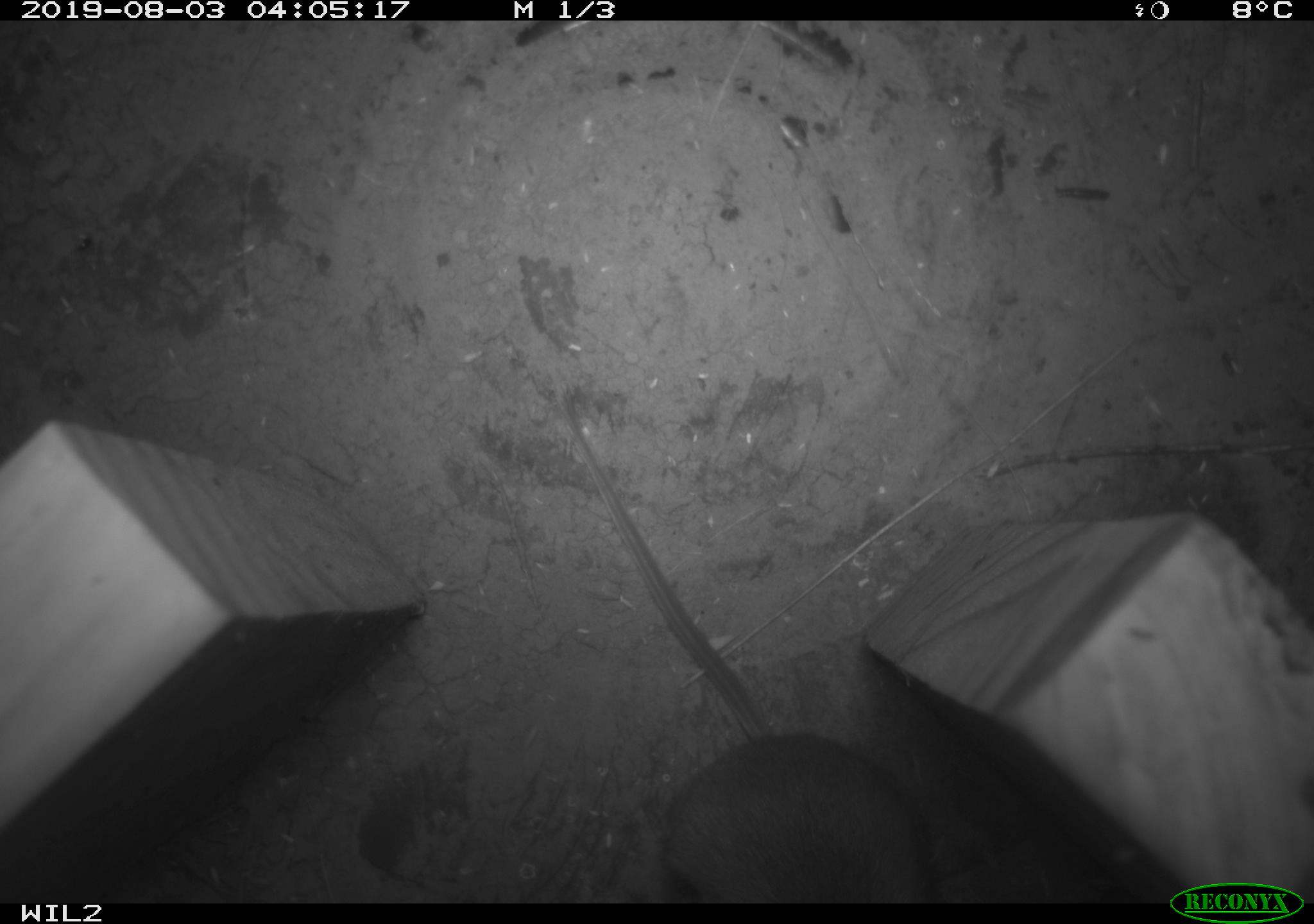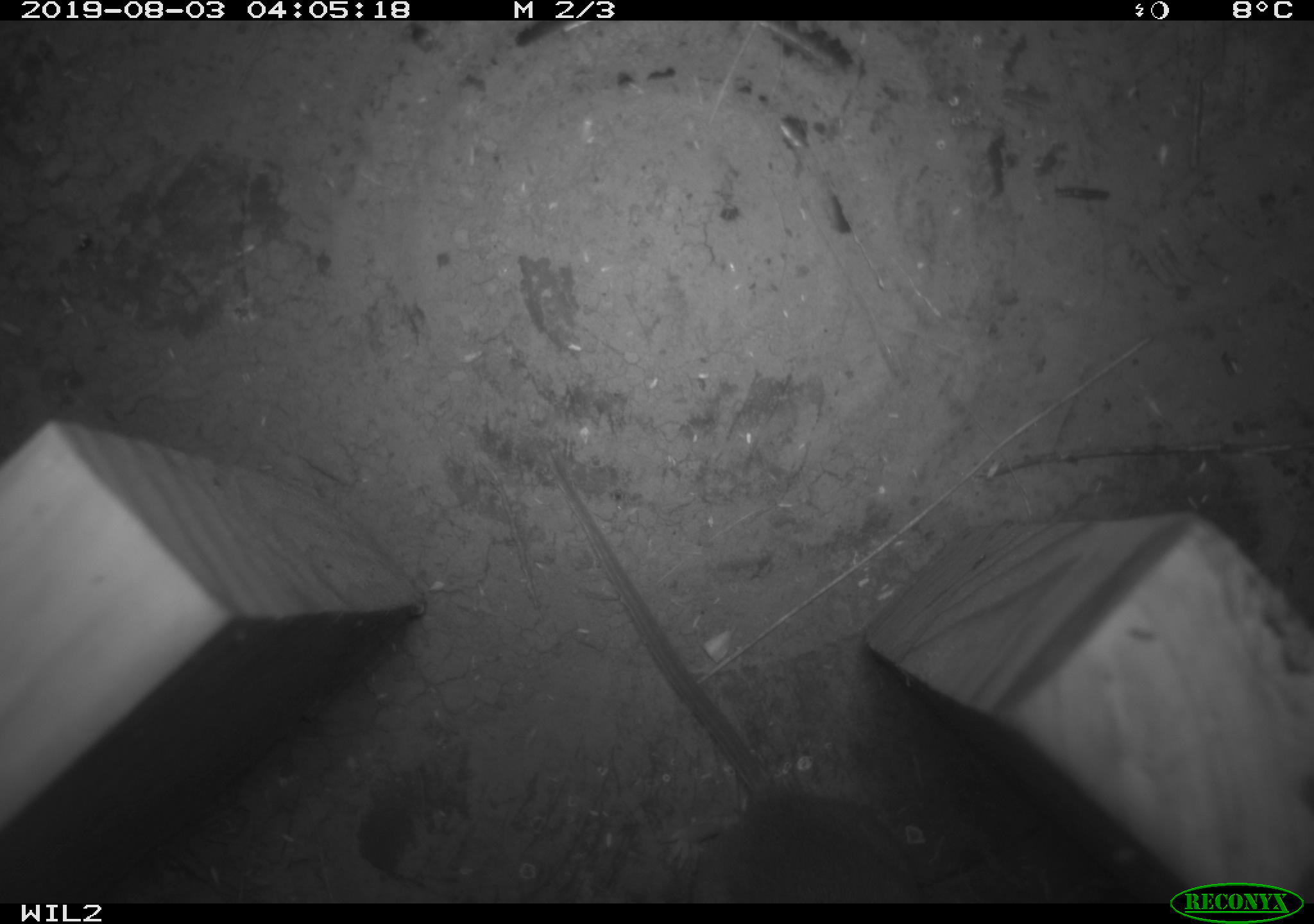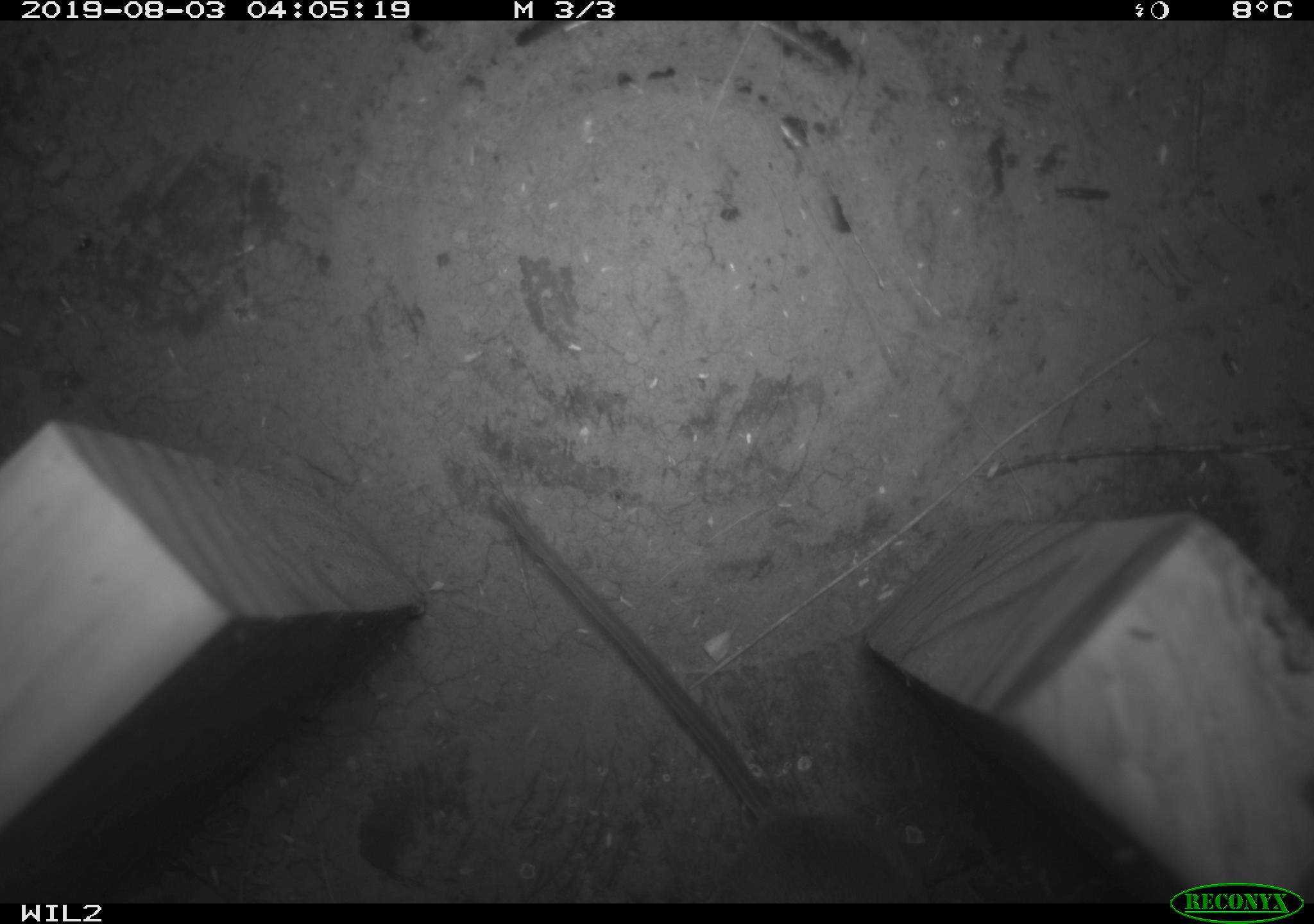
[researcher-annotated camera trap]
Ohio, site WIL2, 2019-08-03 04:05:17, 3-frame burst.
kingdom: Animalia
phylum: Chordata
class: Mammalia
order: Rodentia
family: Cricetidae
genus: Peromyscus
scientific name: Peromyscus leucopus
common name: white-footed mouse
White-footed mouse (Peromyscus leucopus).